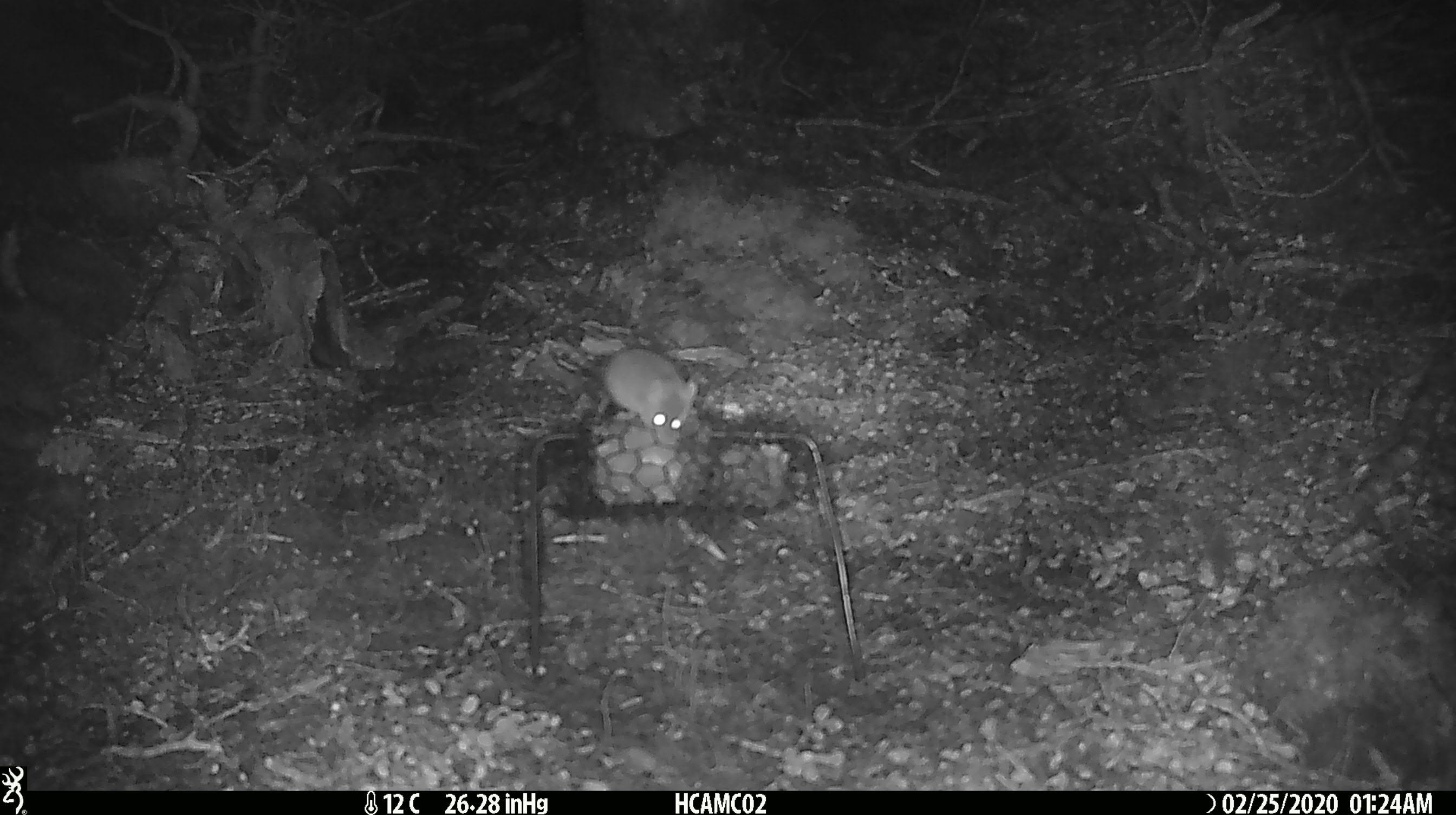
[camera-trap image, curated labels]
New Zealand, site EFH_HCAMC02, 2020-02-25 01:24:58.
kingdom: Animalia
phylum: Chordata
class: Mammalia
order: Rodentia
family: Muridae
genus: Mus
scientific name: Mus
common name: mouse